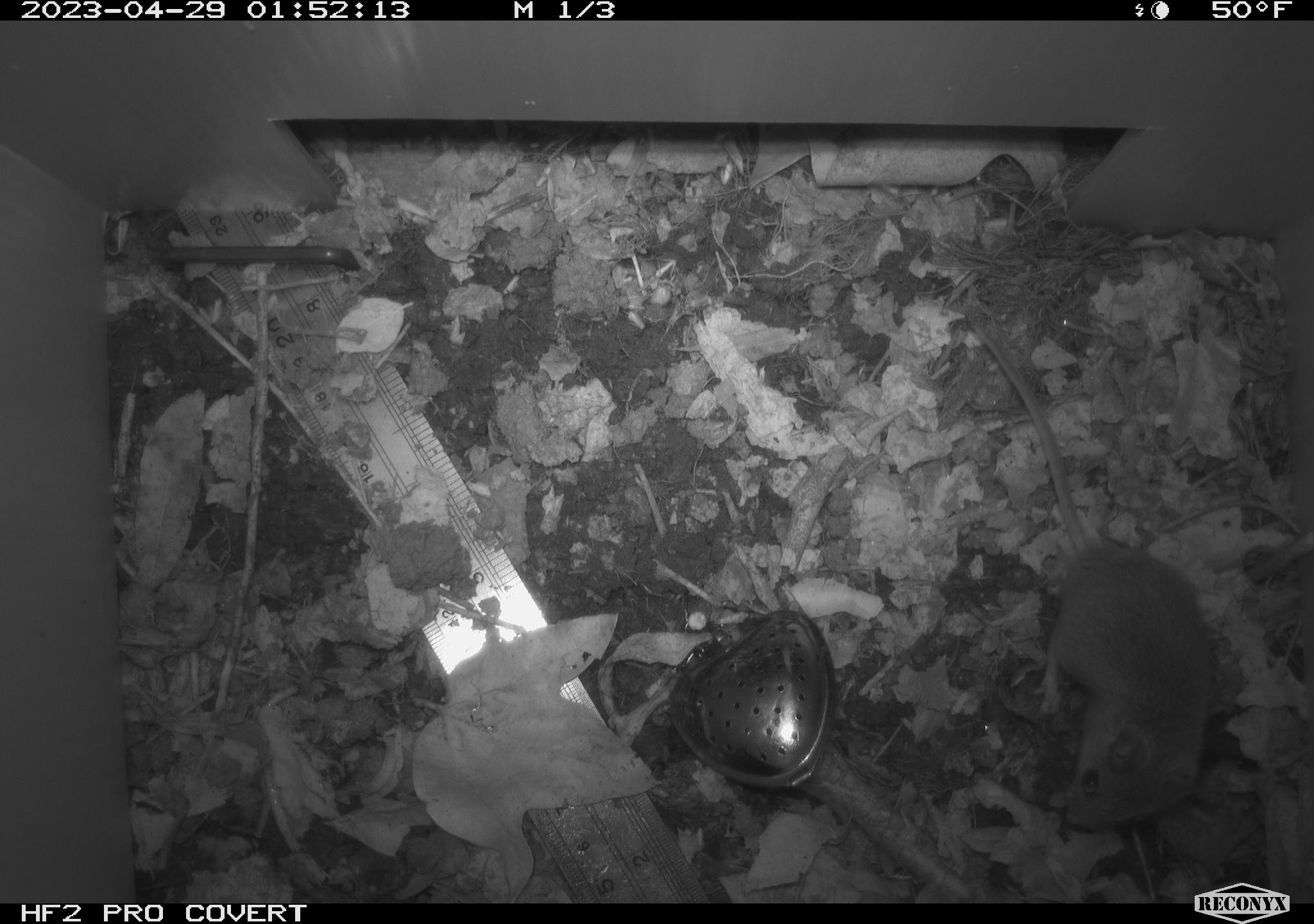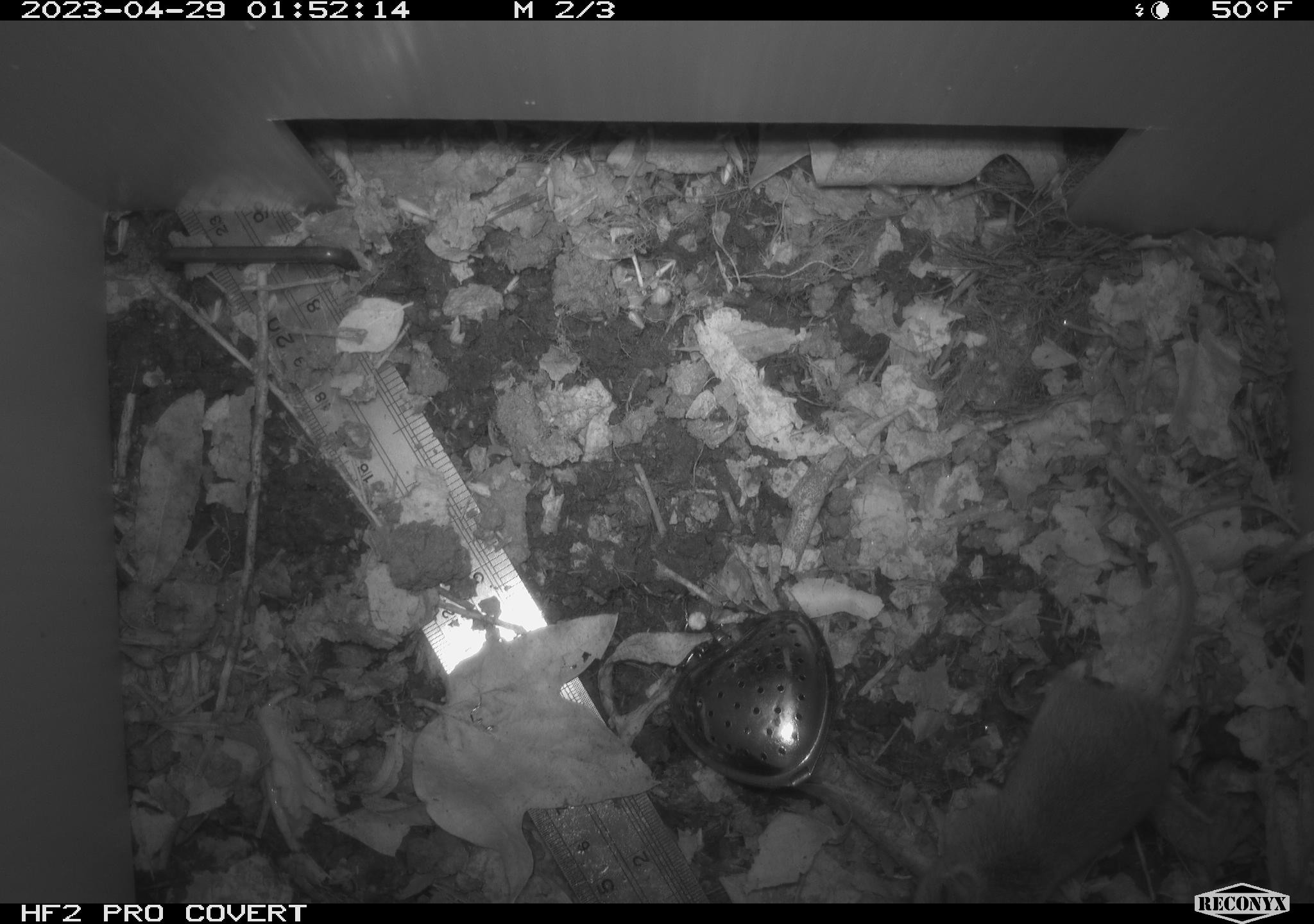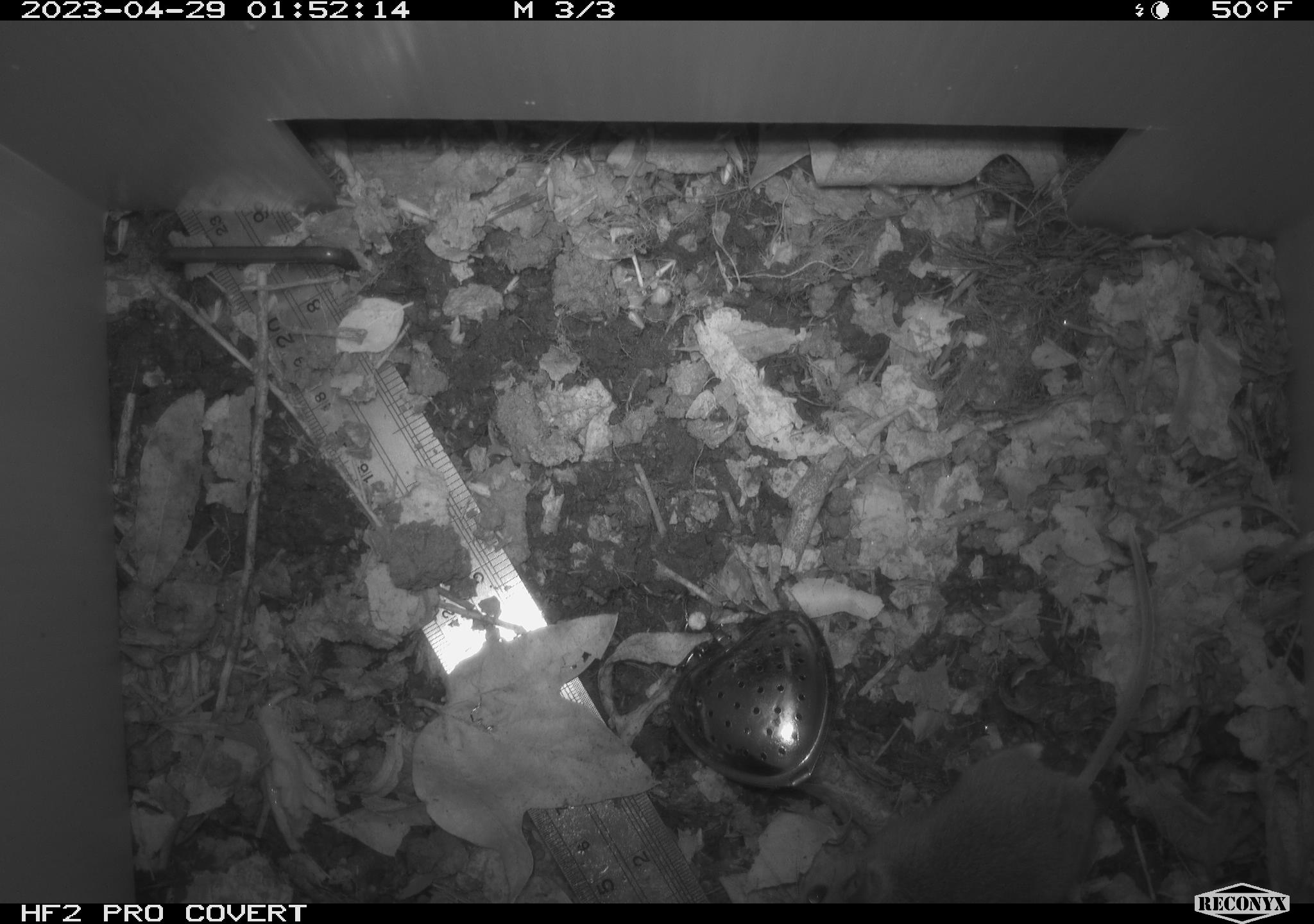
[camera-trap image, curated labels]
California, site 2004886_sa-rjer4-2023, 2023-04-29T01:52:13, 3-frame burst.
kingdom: Animalia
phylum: Chordata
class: Mammalia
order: Rodentia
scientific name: Rodentia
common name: mouse species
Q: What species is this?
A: Mouse species (Rodentia).